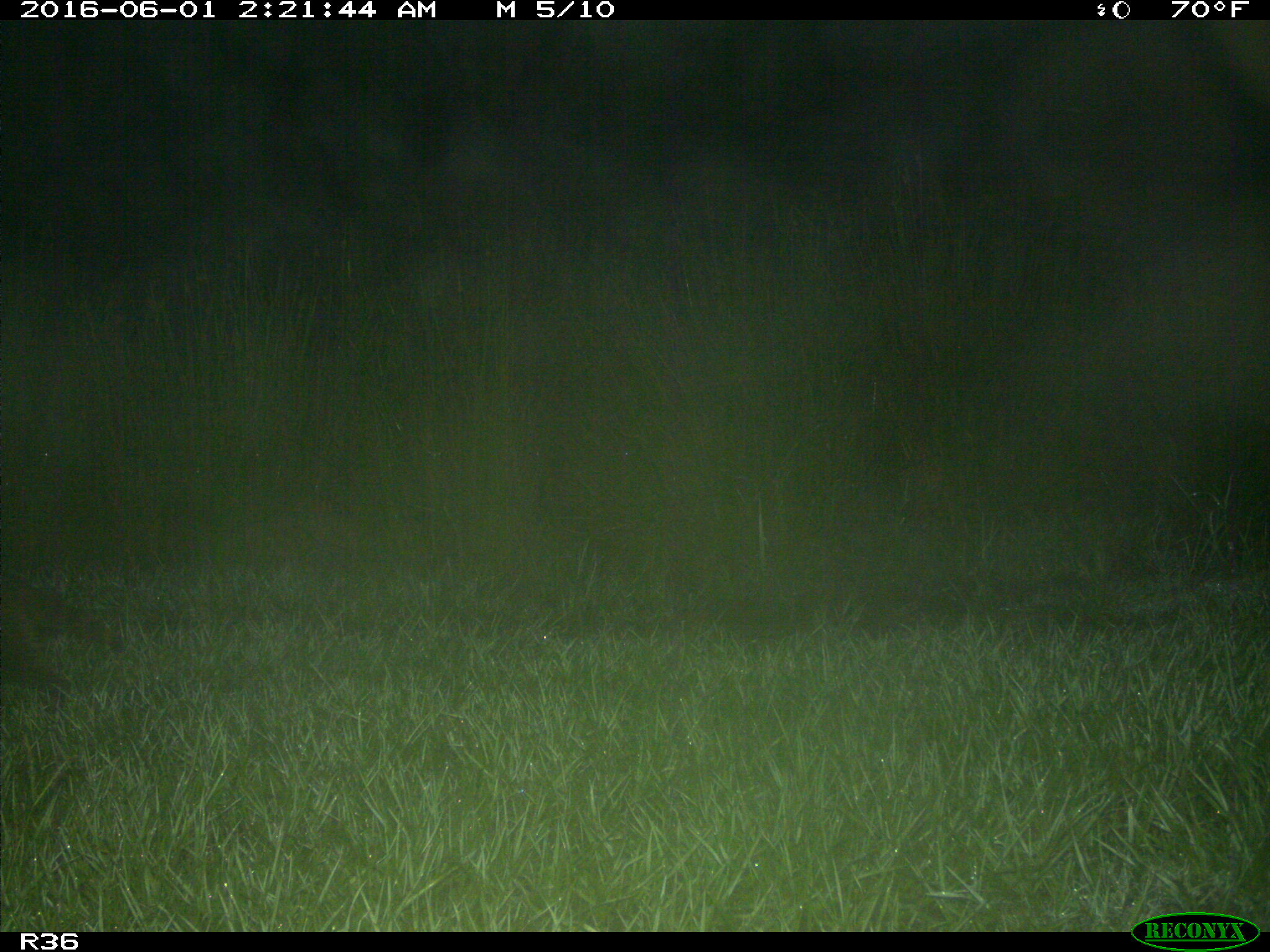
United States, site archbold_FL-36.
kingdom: Animalia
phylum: Chordata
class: Mammalia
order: Carnivora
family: Procyonidae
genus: Procyon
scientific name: Procyon lotor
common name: common raccoon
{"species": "Procyon lotor (common raccoon)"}